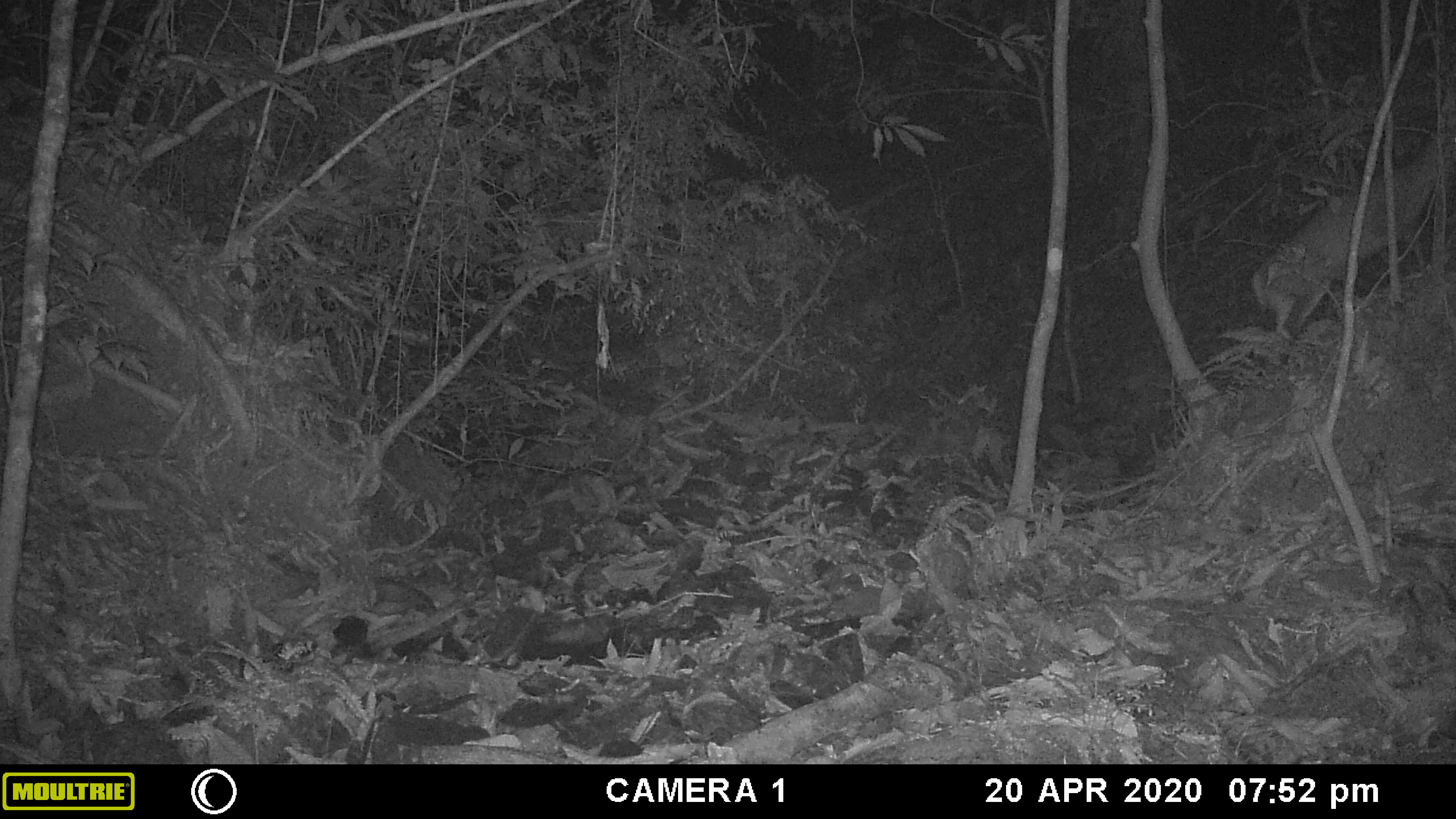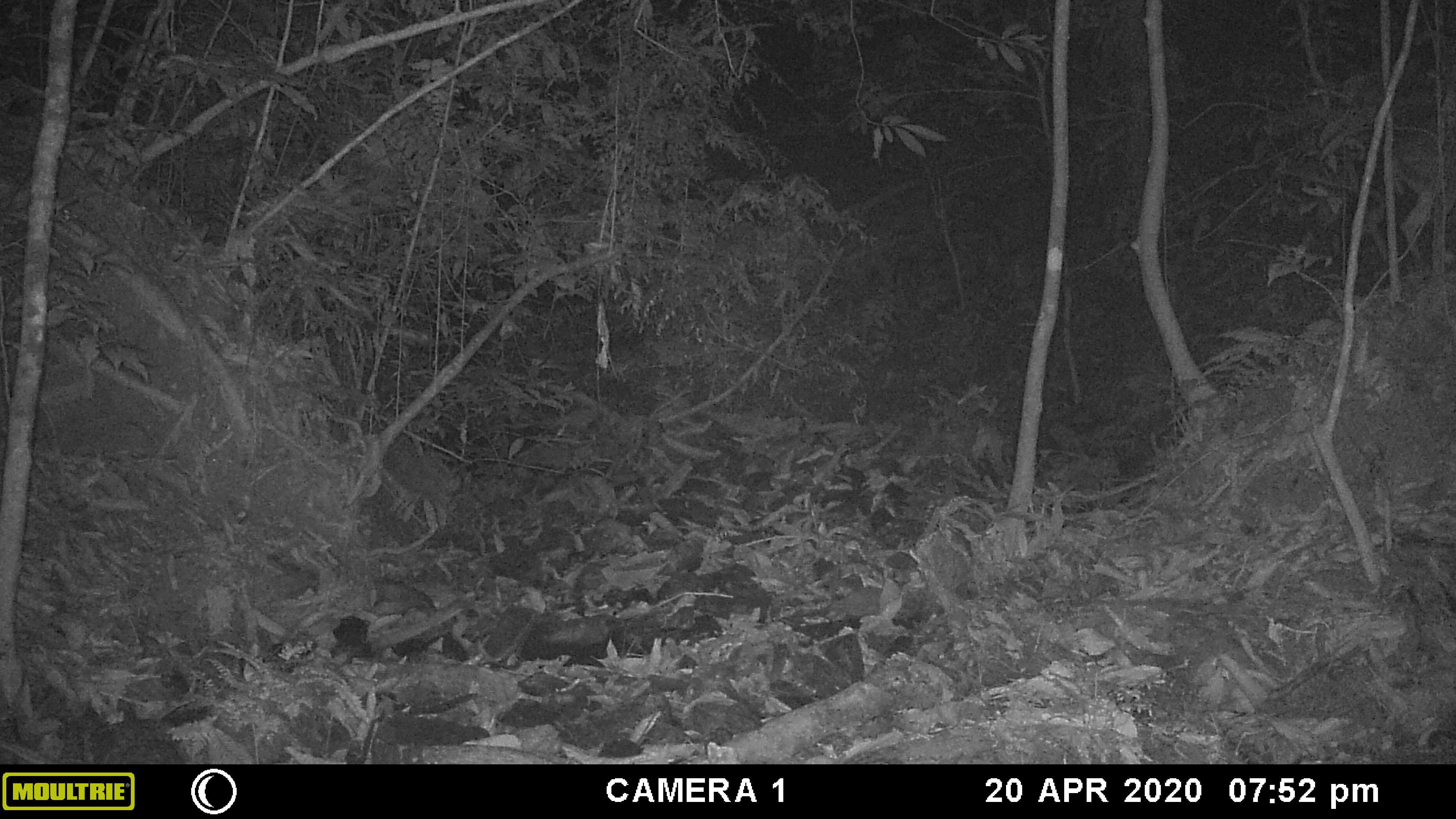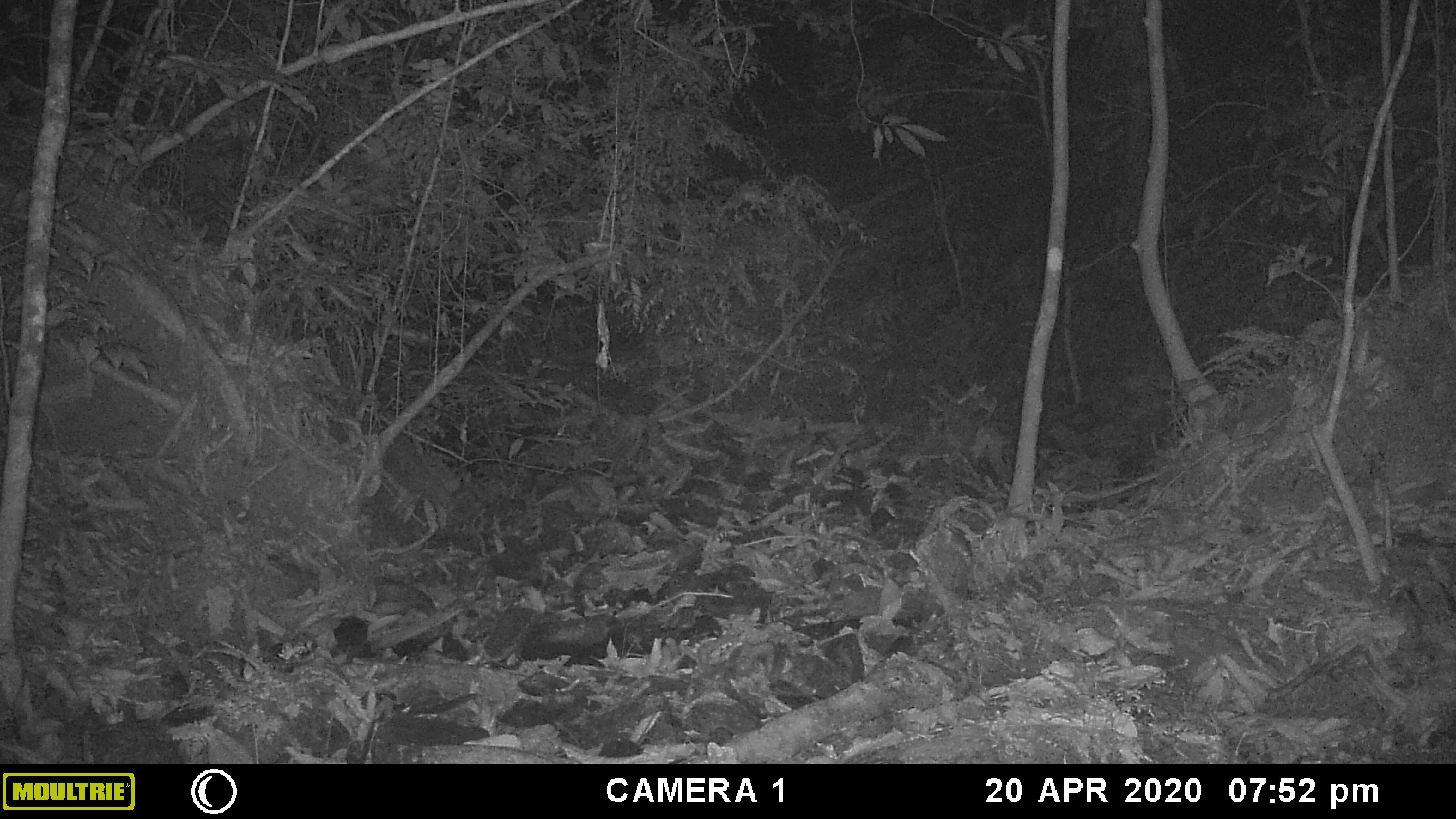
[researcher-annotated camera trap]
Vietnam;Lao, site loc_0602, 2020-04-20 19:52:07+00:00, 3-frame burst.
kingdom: Animalia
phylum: Chordata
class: Mammalia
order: Artiodactyla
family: Cervidae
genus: Muntiacus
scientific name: Muntiacus rooseveltorum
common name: roosevelt's muntjac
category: roosevelts muntjac group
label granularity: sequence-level